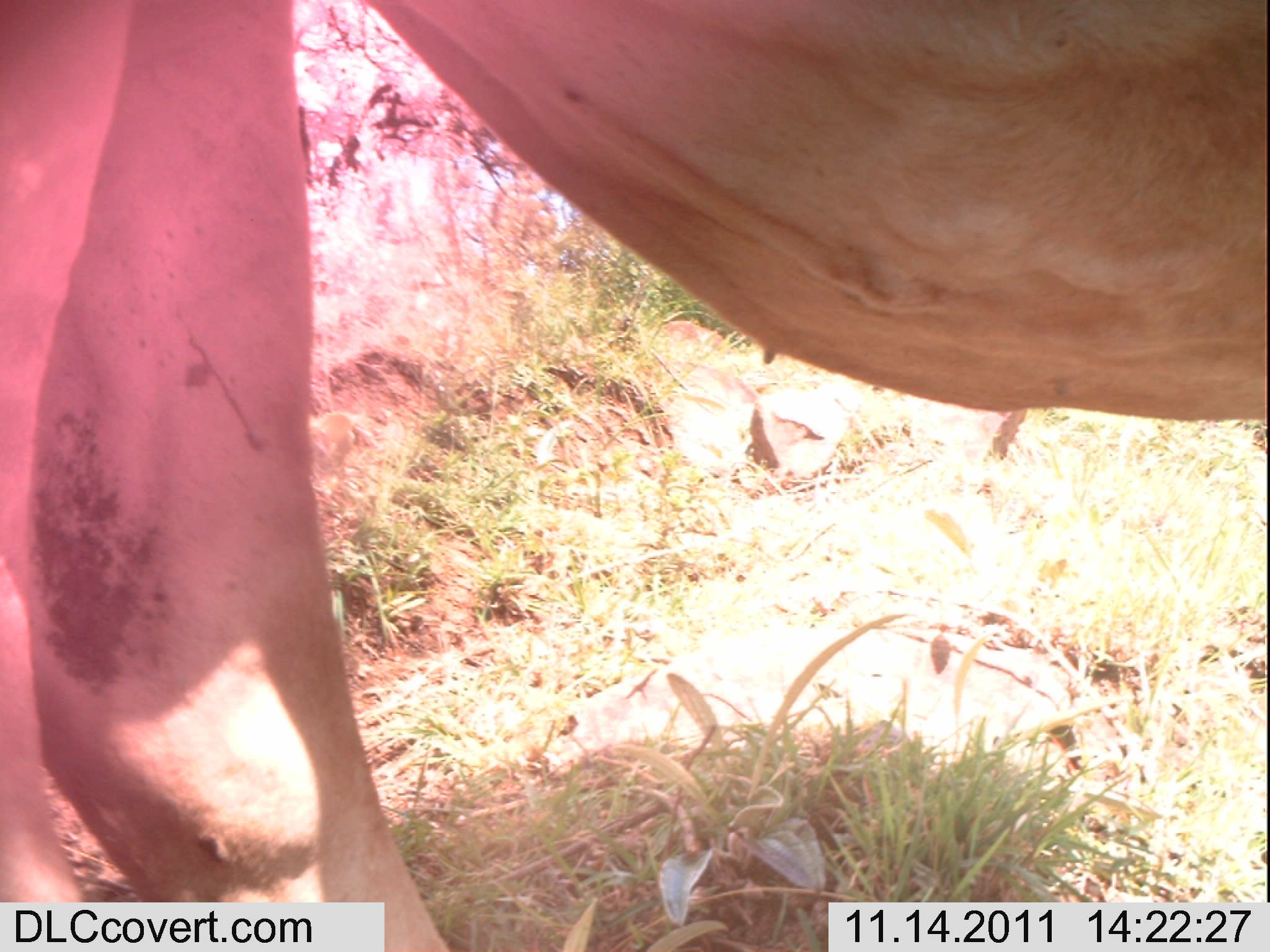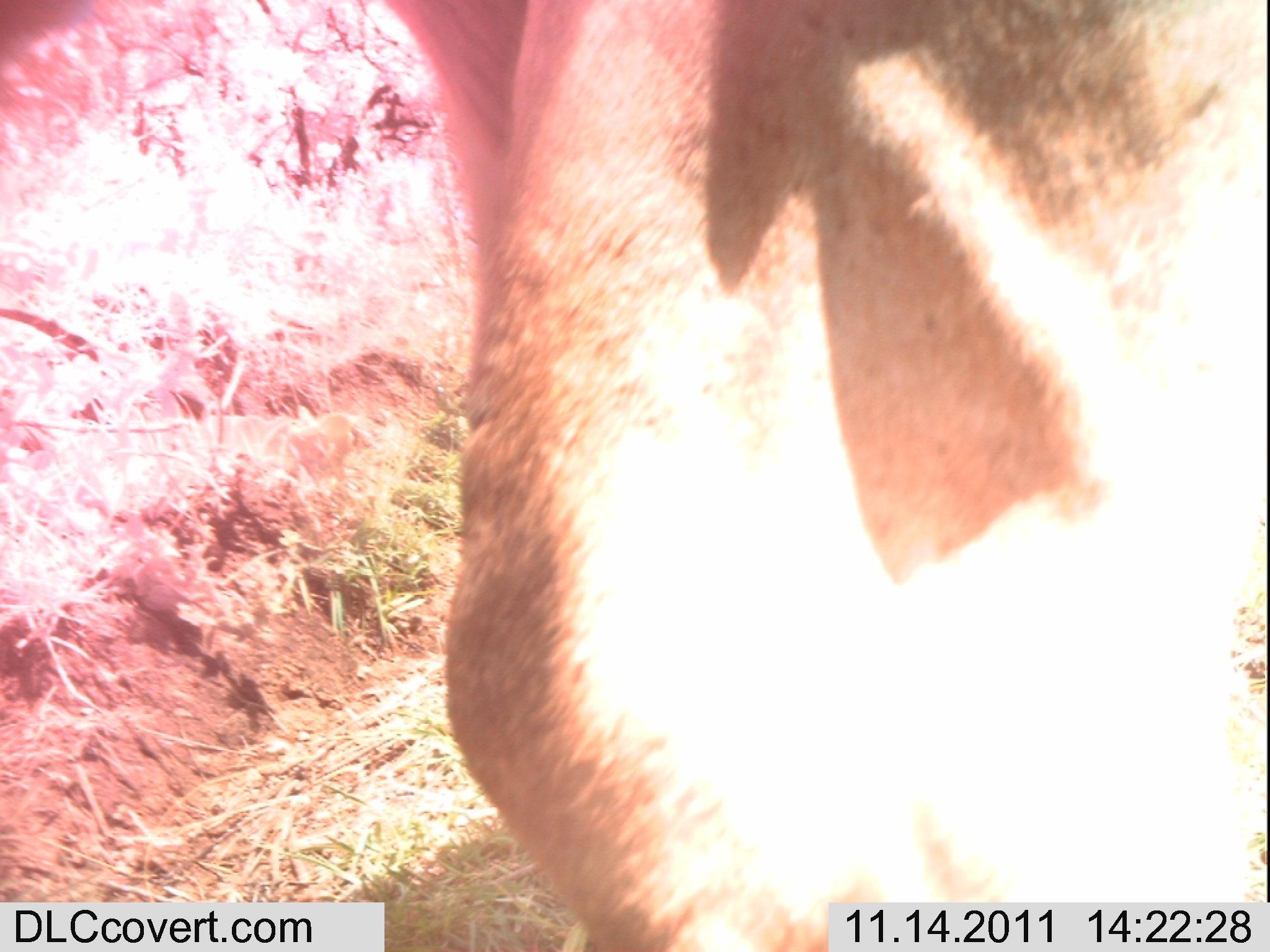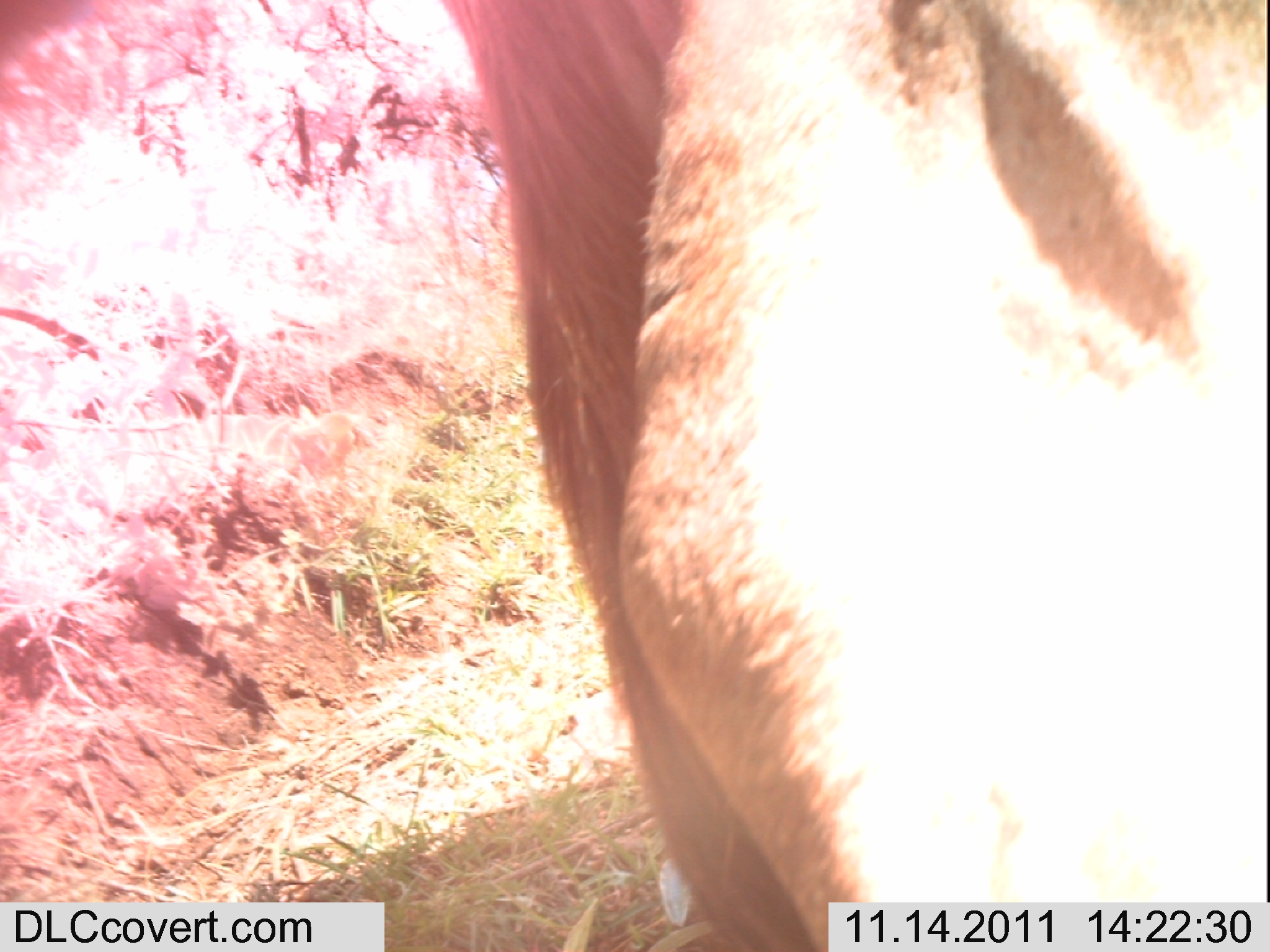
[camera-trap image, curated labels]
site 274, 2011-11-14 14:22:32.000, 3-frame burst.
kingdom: Animalia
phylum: Chordata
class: Mammalia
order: Artiodactyla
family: Bovidae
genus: Bos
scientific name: Bos taurus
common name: domestic cattle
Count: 1.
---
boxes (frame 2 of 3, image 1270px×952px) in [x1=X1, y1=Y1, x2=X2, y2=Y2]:
bos taurus: [x1=382, y1=0, x2=1270, y2=952]